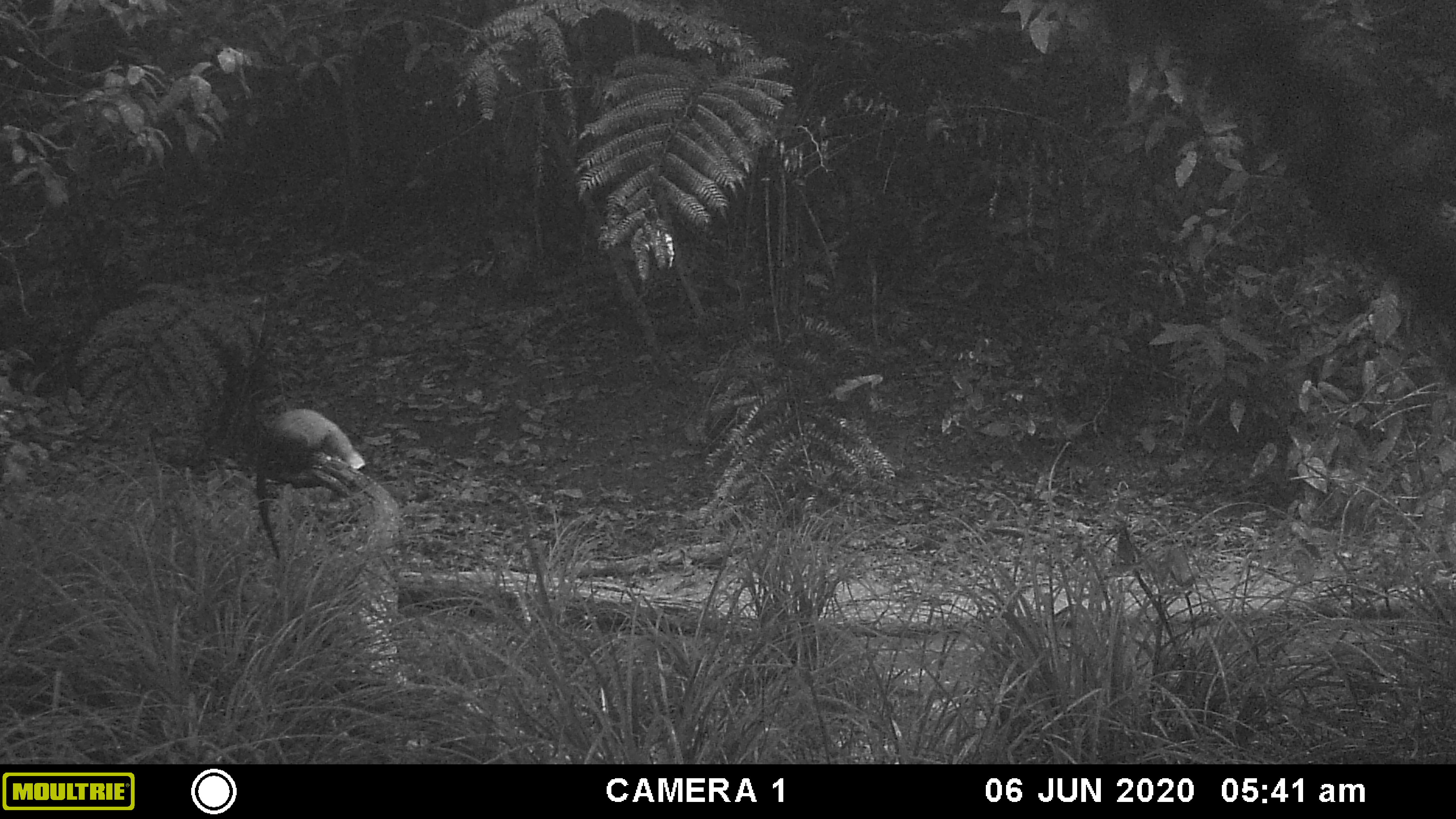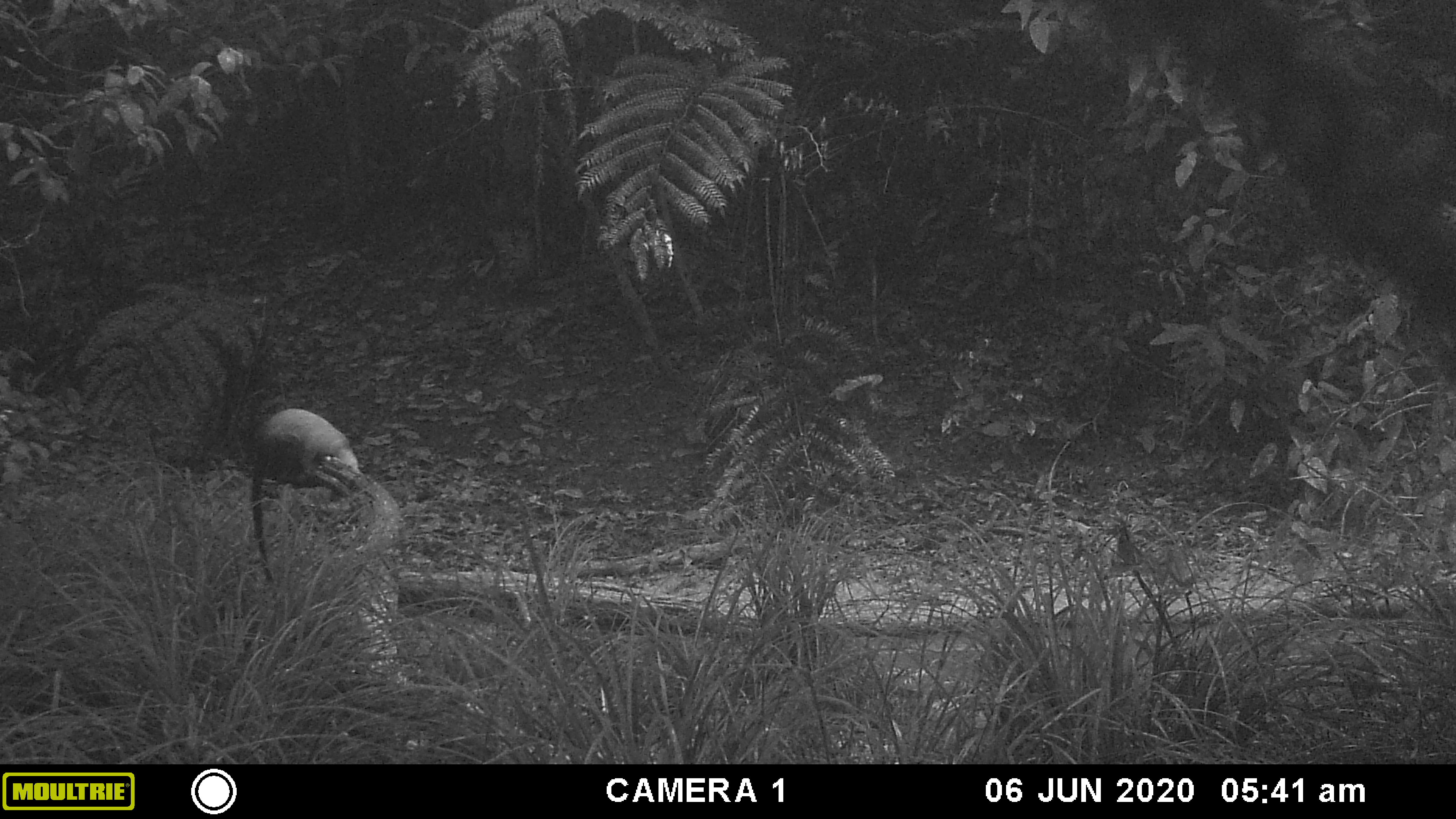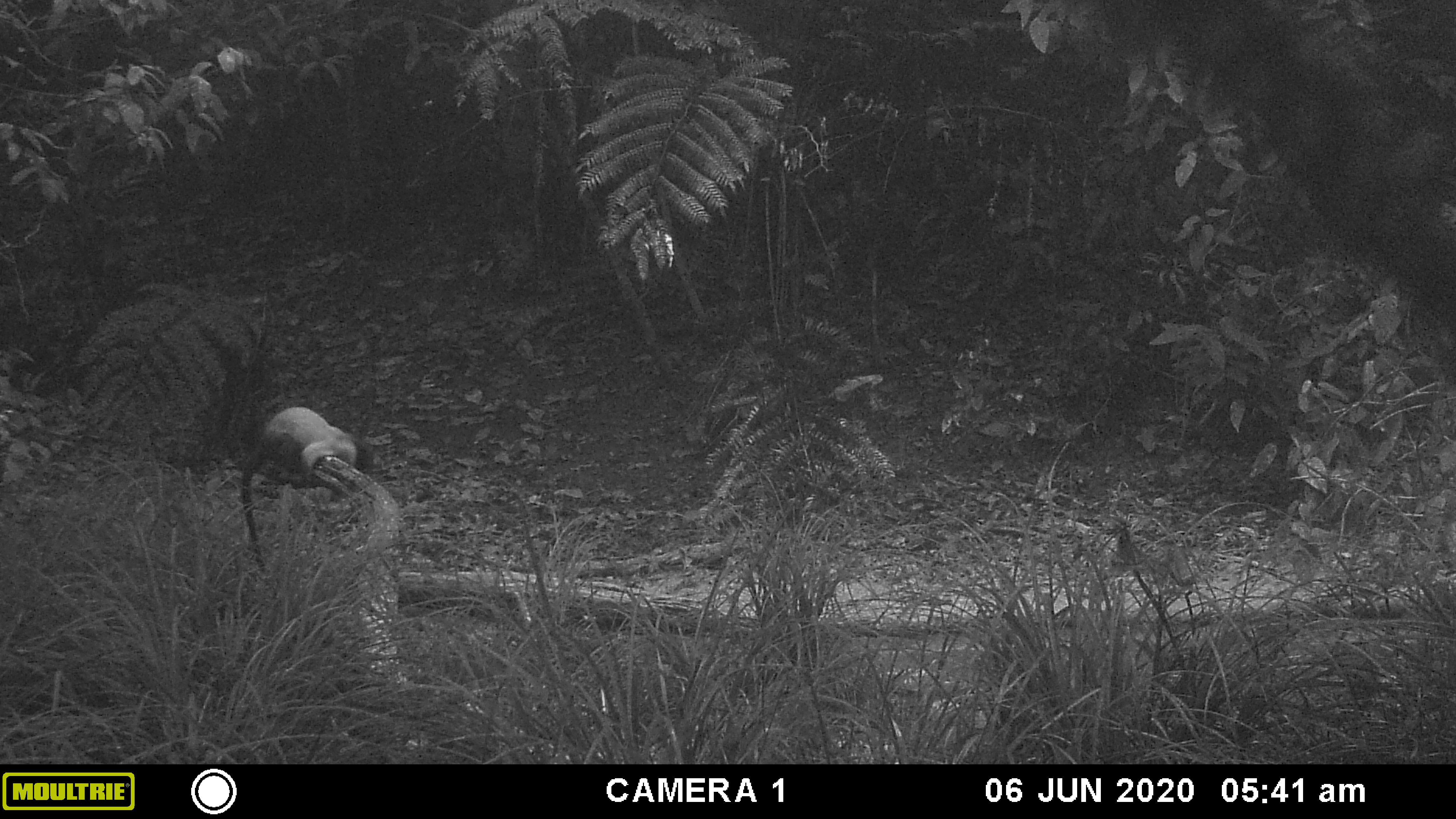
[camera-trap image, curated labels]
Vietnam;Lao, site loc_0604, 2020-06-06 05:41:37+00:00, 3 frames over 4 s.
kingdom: Animalia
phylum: Chordata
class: Mammalia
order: Carnivora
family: Mustelidae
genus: Martes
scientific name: Martes flavigula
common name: yellow-throated marten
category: yellow throated marten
Yellow throated marten (yellow-throated marten) (Martes flavigula). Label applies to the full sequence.